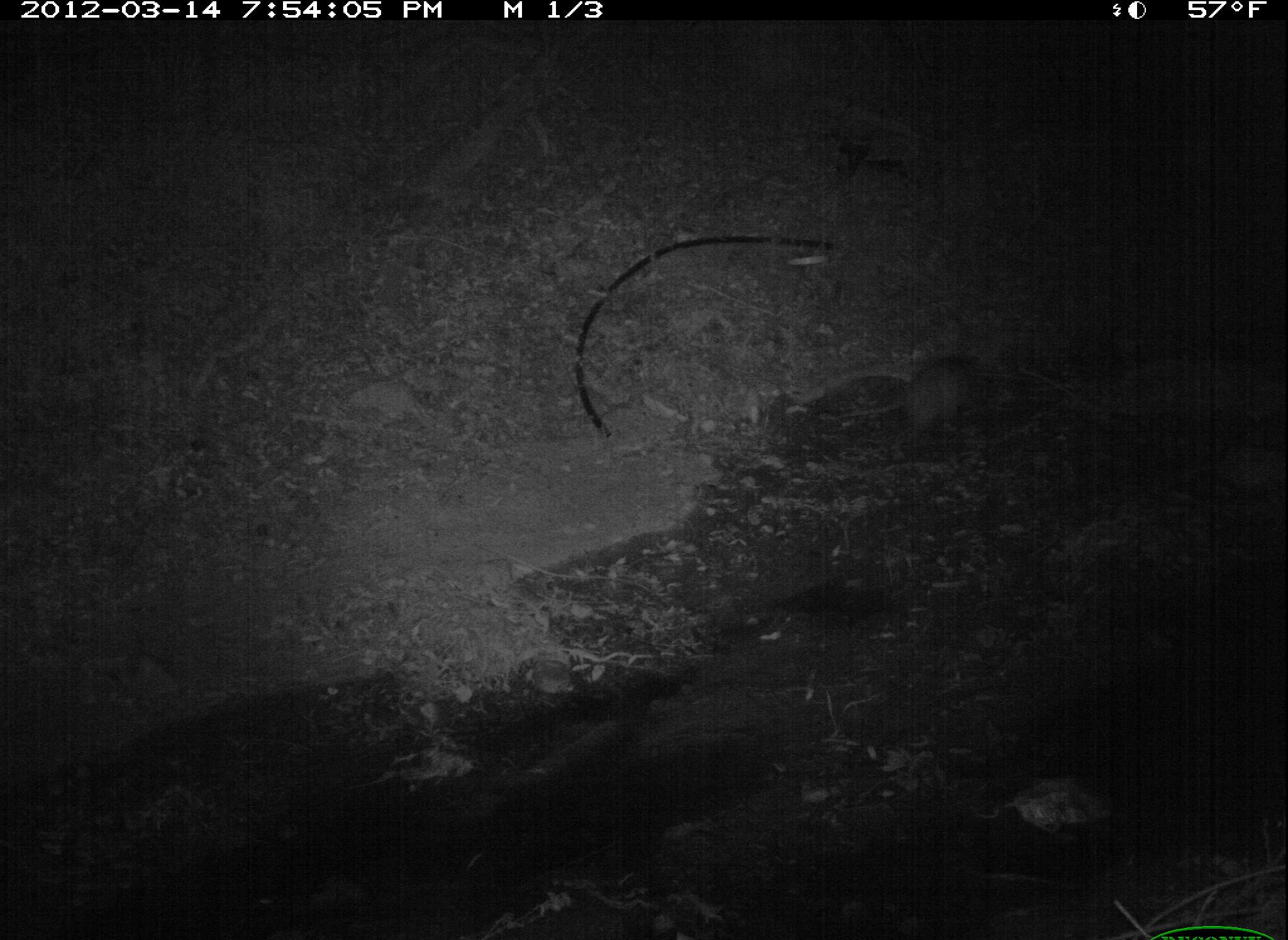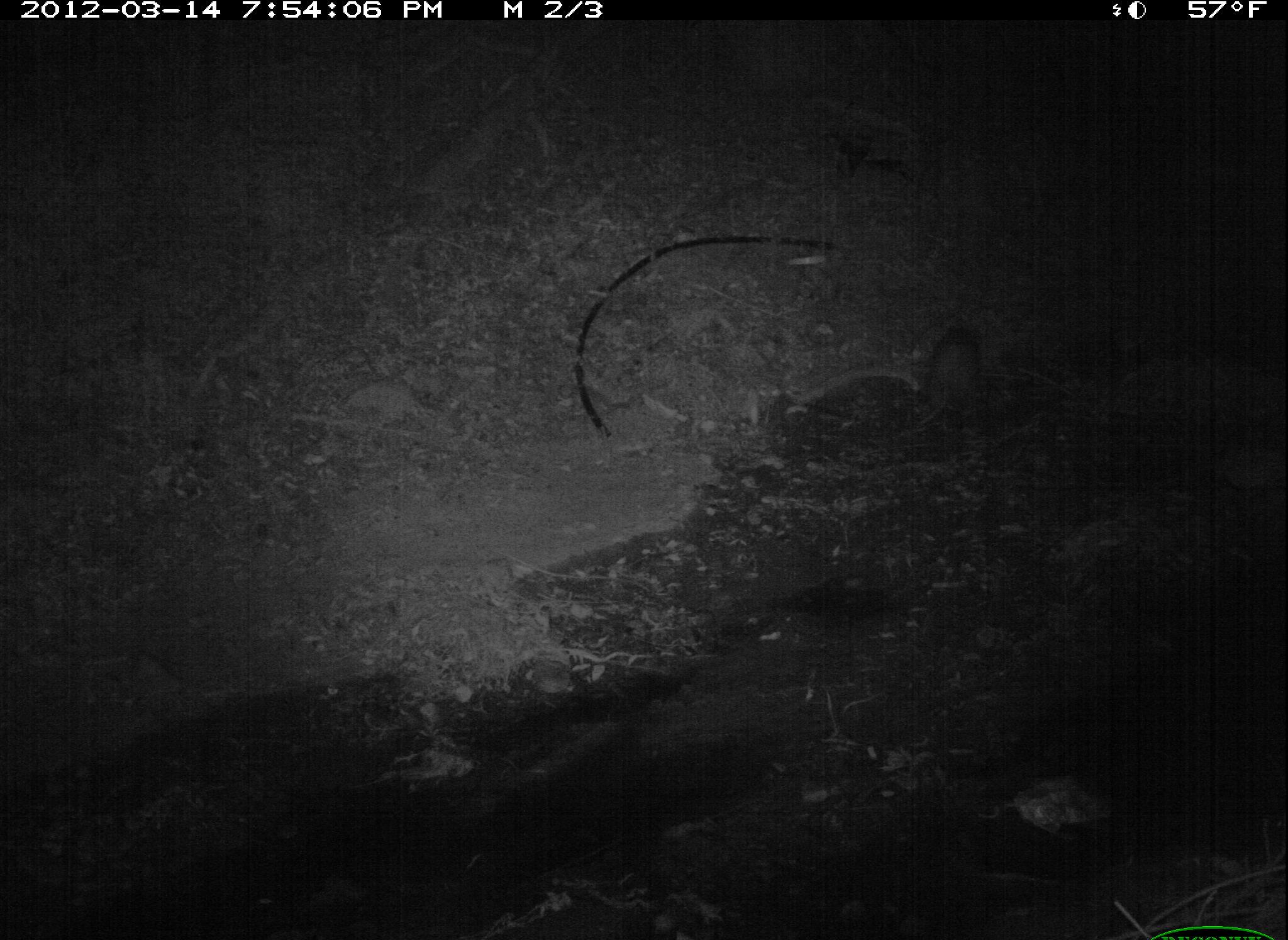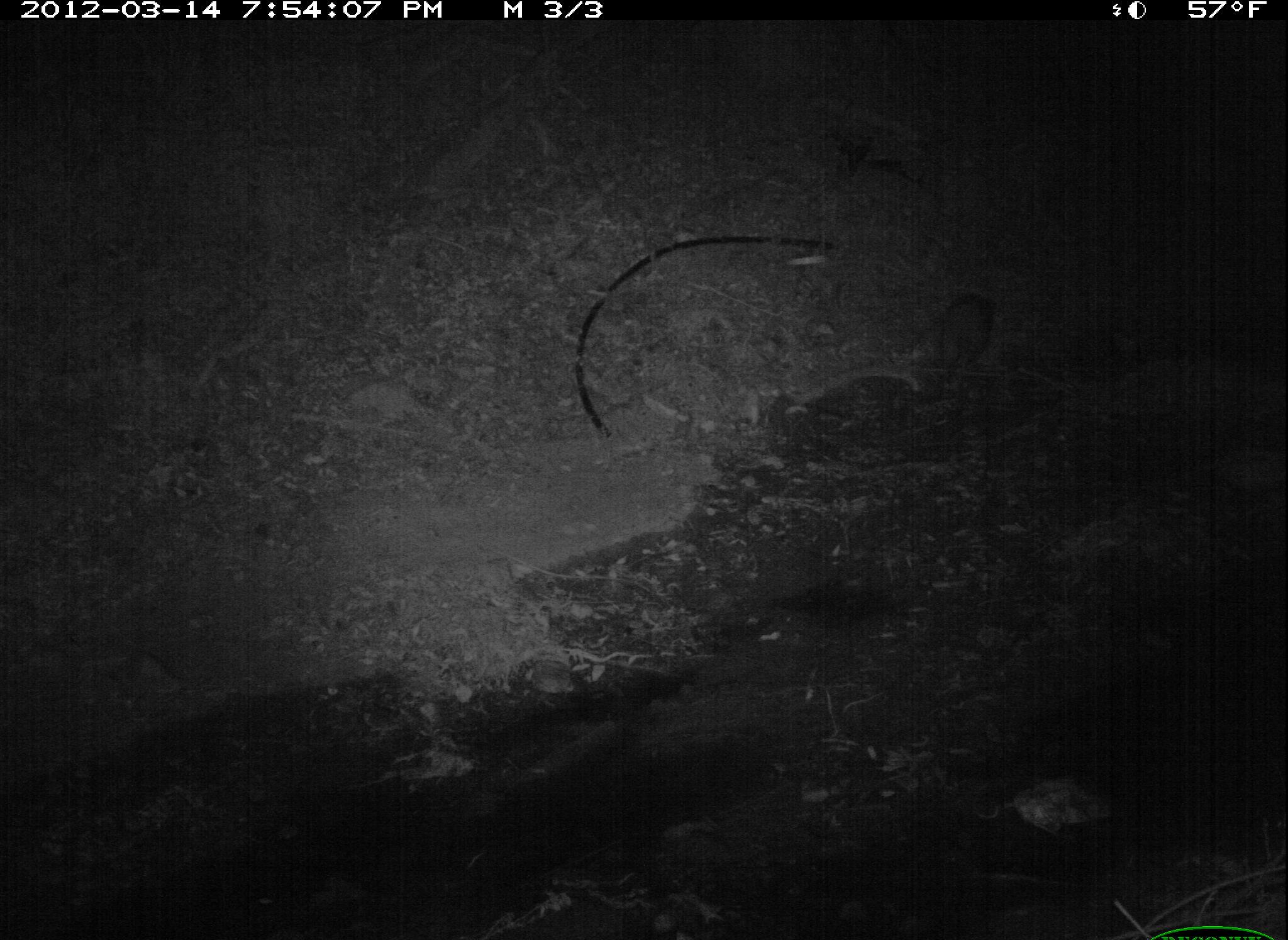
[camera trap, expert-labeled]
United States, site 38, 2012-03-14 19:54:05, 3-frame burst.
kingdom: Animalia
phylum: Chordata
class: Mammalia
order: Didelphimorphia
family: Didelphidae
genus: Didelphis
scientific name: Didelphis virginiana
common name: virginia opossum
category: opossum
Opossum (virginia opossum) (Didelphis virginiana).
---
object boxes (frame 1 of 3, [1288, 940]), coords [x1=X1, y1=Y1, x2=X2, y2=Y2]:
opossum: [x1=861, y1=327, x2=1005, y2=467]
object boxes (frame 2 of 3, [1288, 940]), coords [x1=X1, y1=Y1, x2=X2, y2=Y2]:
opossum: [x1=898, y1=312, x2=1003, y2=445]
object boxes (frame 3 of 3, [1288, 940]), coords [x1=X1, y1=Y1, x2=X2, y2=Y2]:
opossum: [x1=918, y1=282, x2=1009, y2=398]